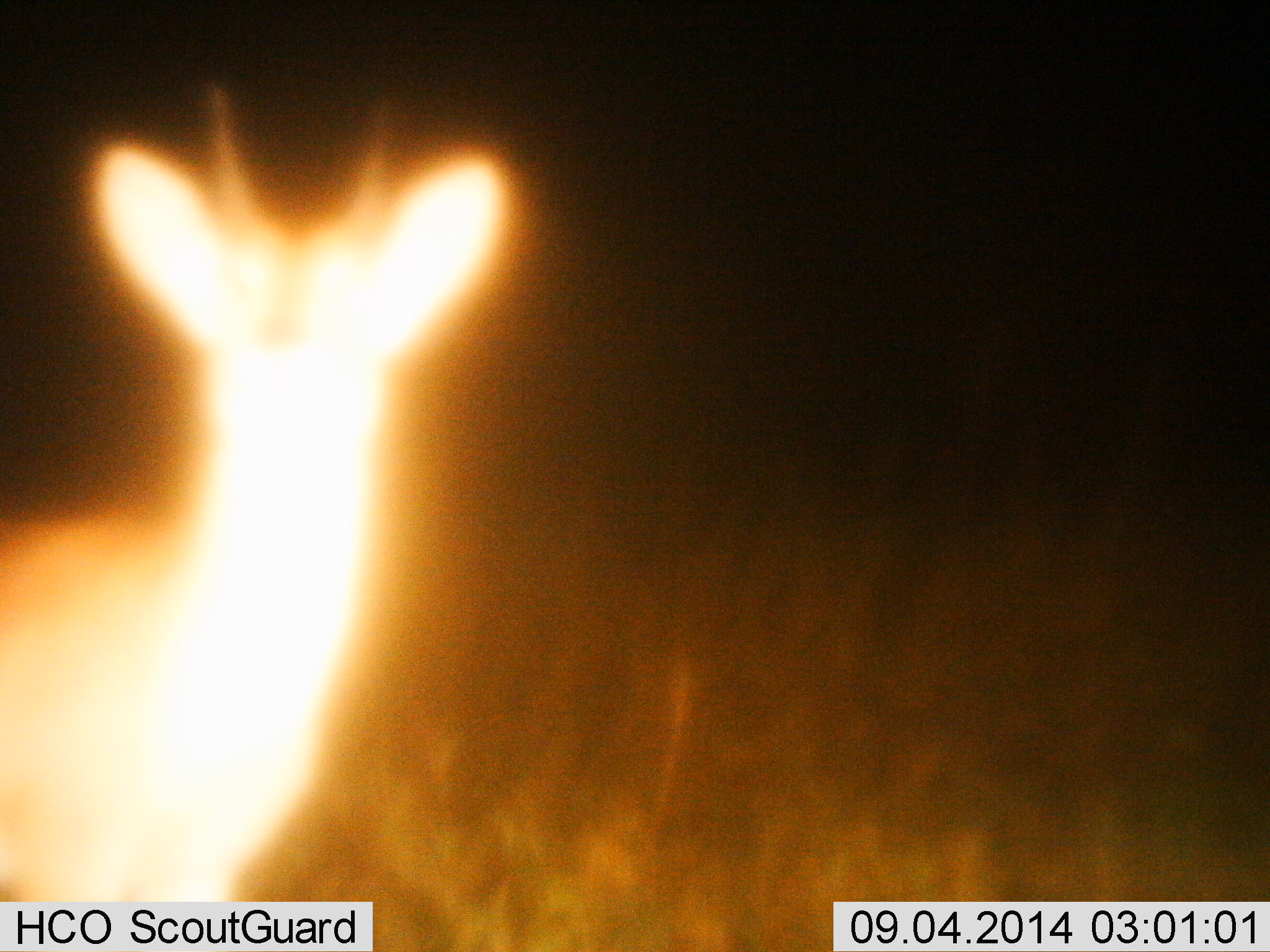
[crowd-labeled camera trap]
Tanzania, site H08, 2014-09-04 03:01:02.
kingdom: Animalia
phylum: Chordata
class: Mammalia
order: Artiodactyla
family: Bovidae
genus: Eudorcas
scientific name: Eudorcas thomsonii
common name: thomson's gazelle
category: gazellethomsons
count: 1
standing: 100%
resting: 0%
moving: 0%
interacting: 0%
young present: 0%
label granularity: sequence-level